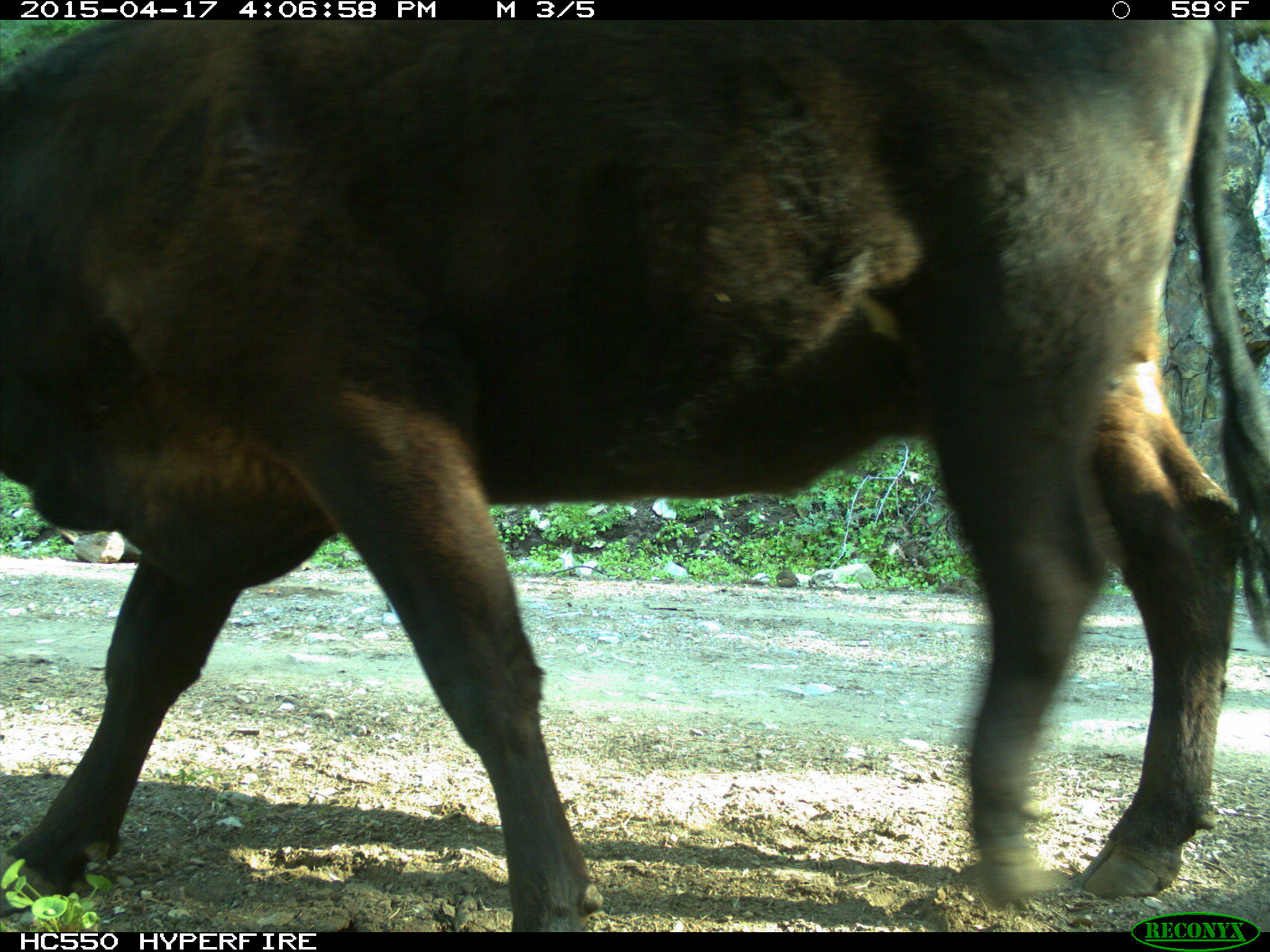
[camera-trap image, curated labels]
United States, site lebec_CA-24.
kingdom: Animalia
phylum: Chordata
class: Mammalia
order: Artiodactyla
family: Bovidae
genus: Bos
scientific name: Bos taurus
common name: domestic cow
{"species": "Bos taurus (domestic cow)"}